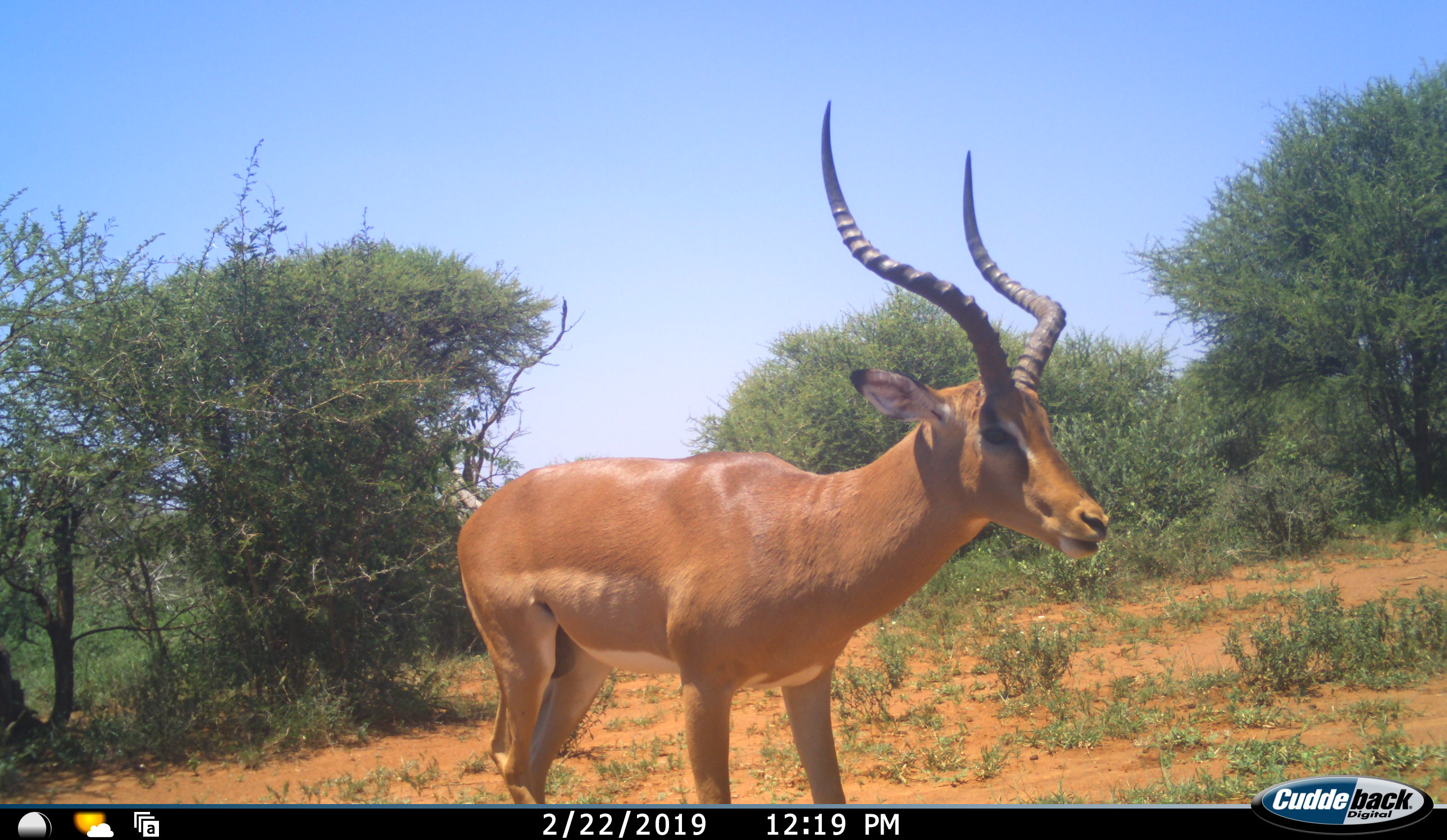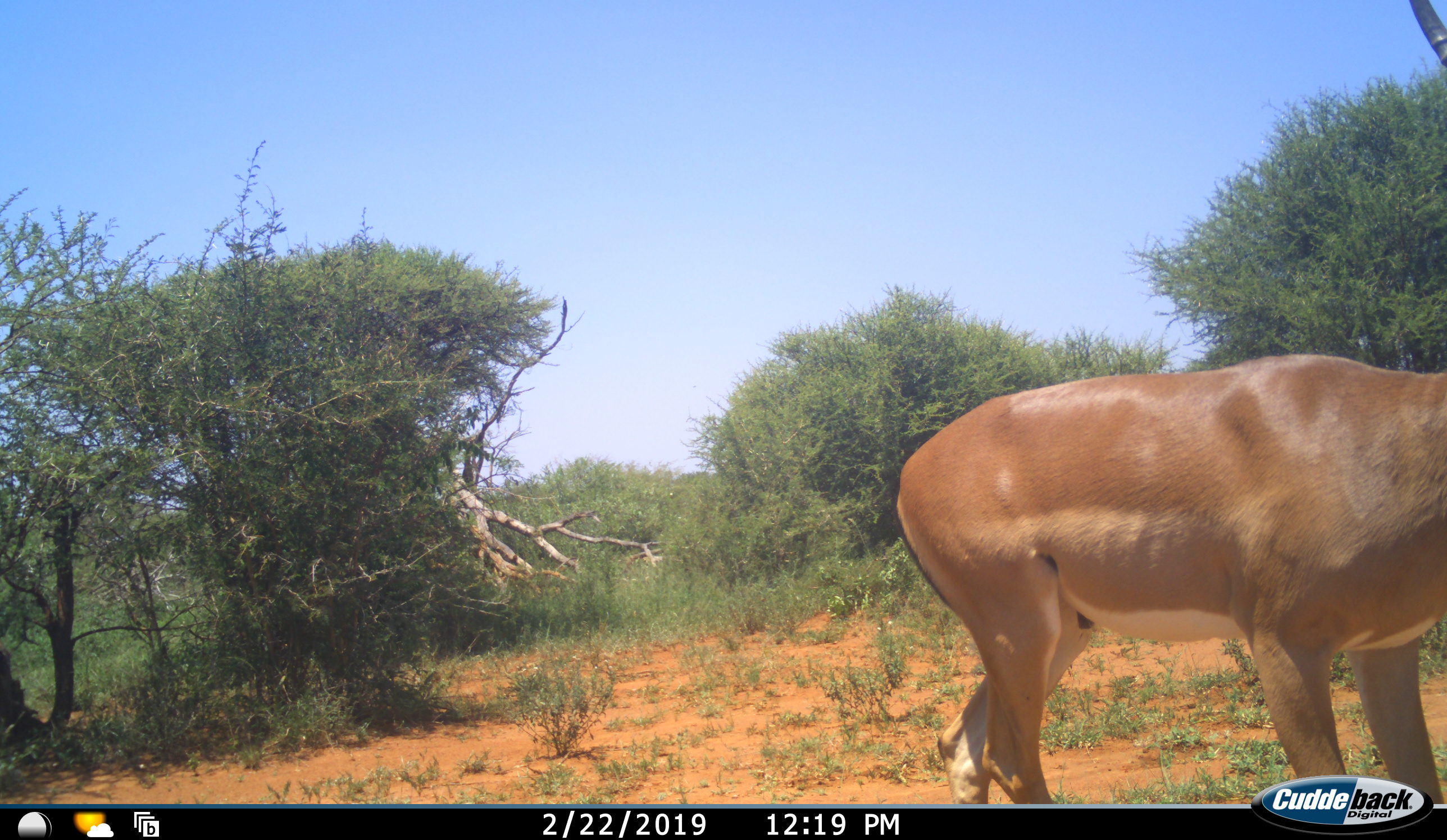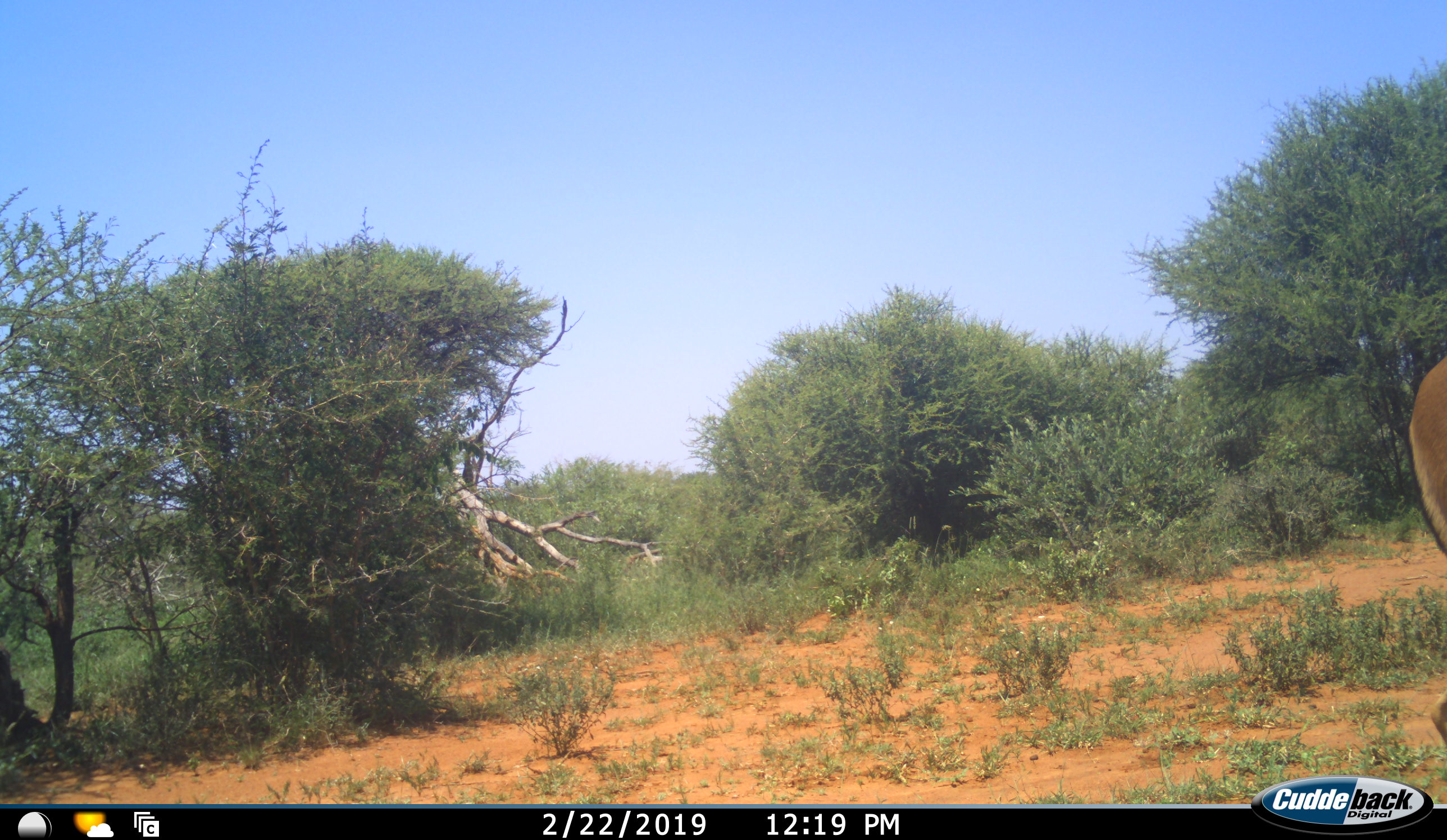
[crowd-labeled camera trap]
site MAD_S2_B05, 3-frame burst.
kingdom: Animalia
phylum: Chordata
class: Mammalia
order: Artiodactyla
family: Bovidae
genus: Aepyceros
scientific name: Aepyceros melampus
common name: impala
Impala (Aepyceros melampus), count 1. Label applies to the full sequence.